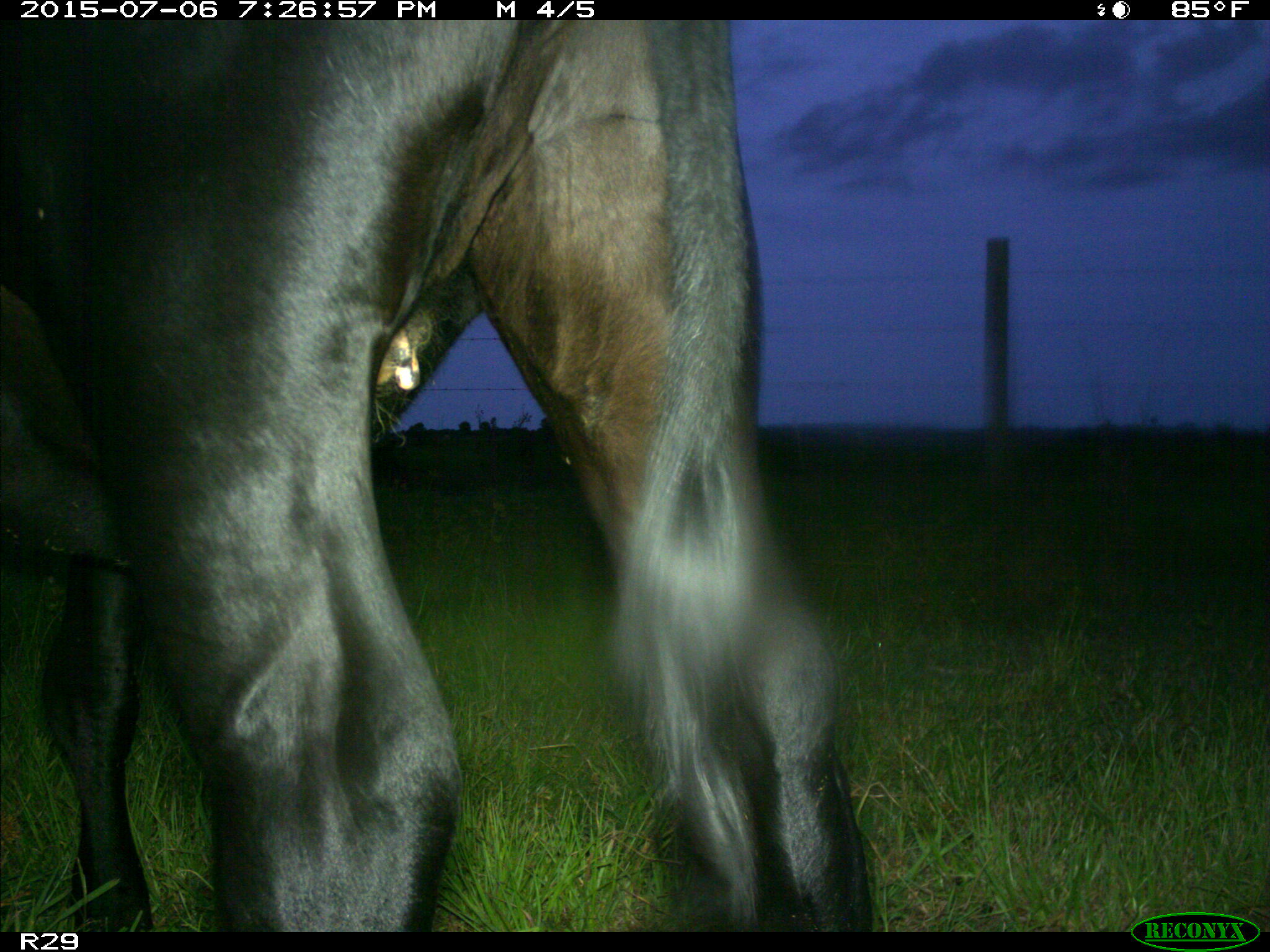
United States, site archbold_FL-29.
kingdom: Animalia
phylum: Chordata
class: Mammalia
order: Artiodactyla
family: Bovidae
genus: Bos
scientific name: Bos taurus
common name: domestic cow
Bos taurus (domestic cow).